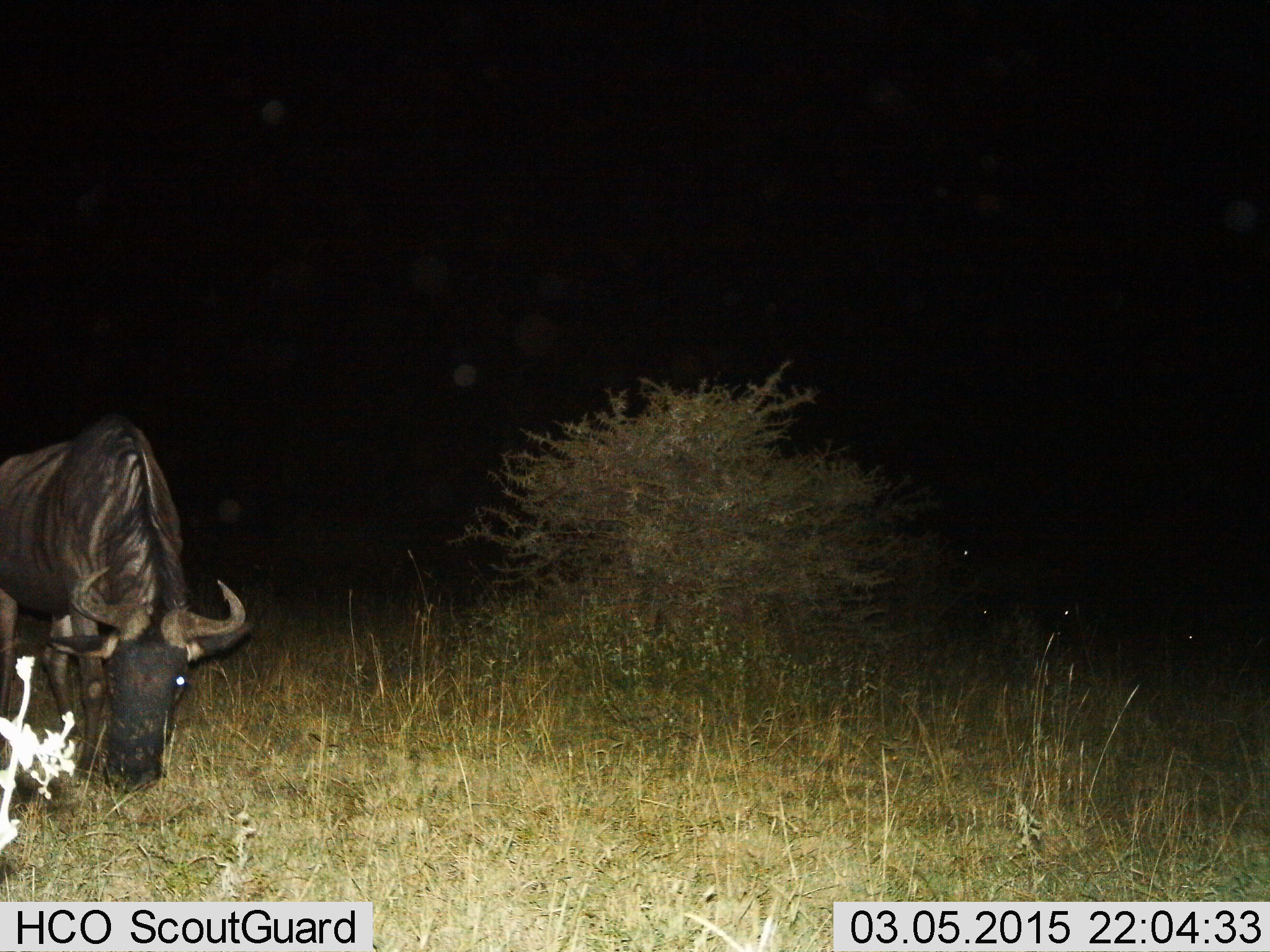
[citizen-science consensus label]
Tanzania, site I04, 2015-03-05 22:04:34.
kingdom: Animalia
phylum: Chordata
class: Mammalia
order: Artiodactyla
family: Bovidae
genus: Connochaetes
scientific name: Connochaetes taurinus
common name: blue wildebeest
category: wildebeest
Wildebeest (blue wildebeest) (Connochaetes taurinus), count 1. Behavior (volunteer vote fractions): standing 60%, resting 0%, moving 0%, interacting 0%. Young present (vote fraction): 0%. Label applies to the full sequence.